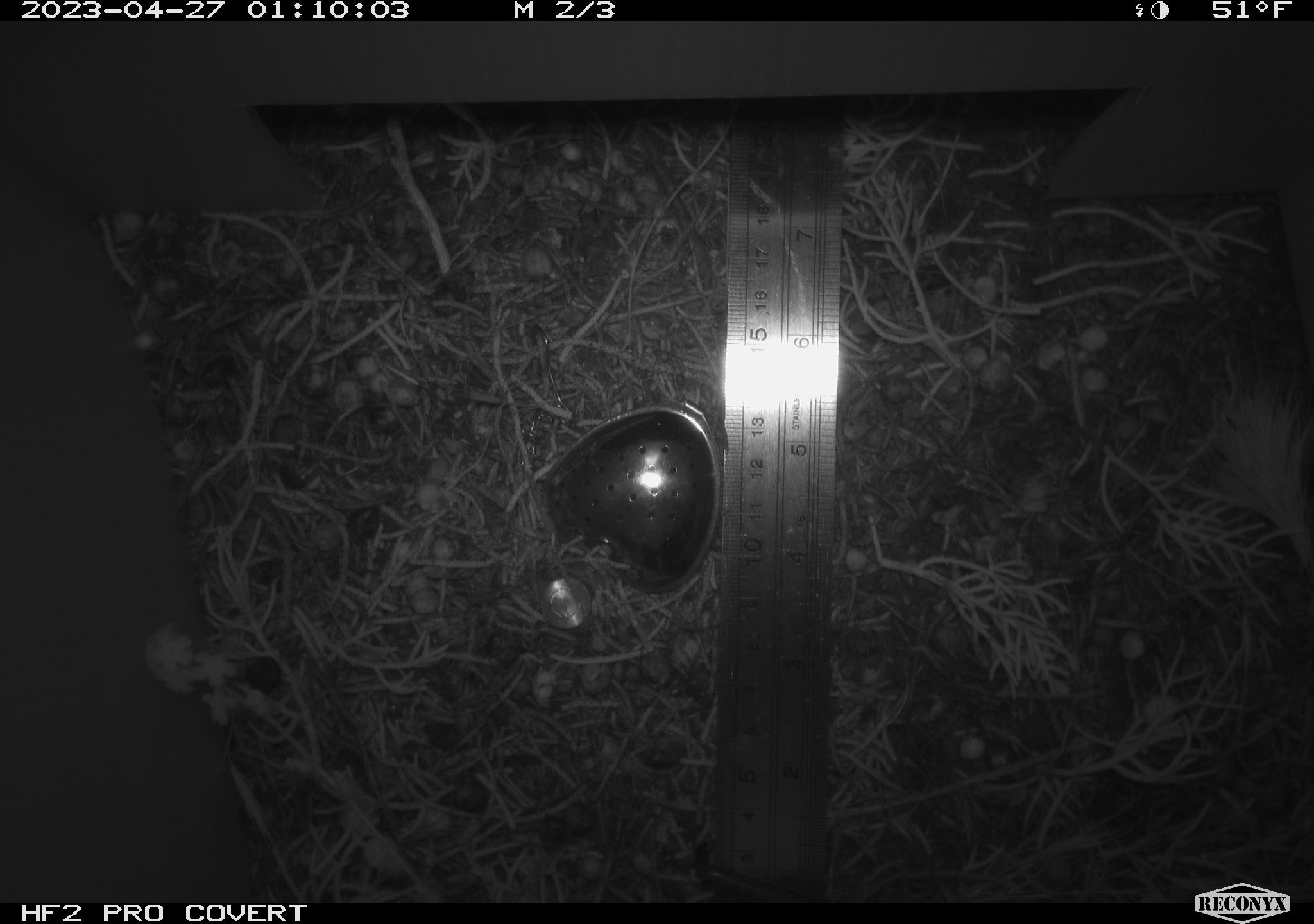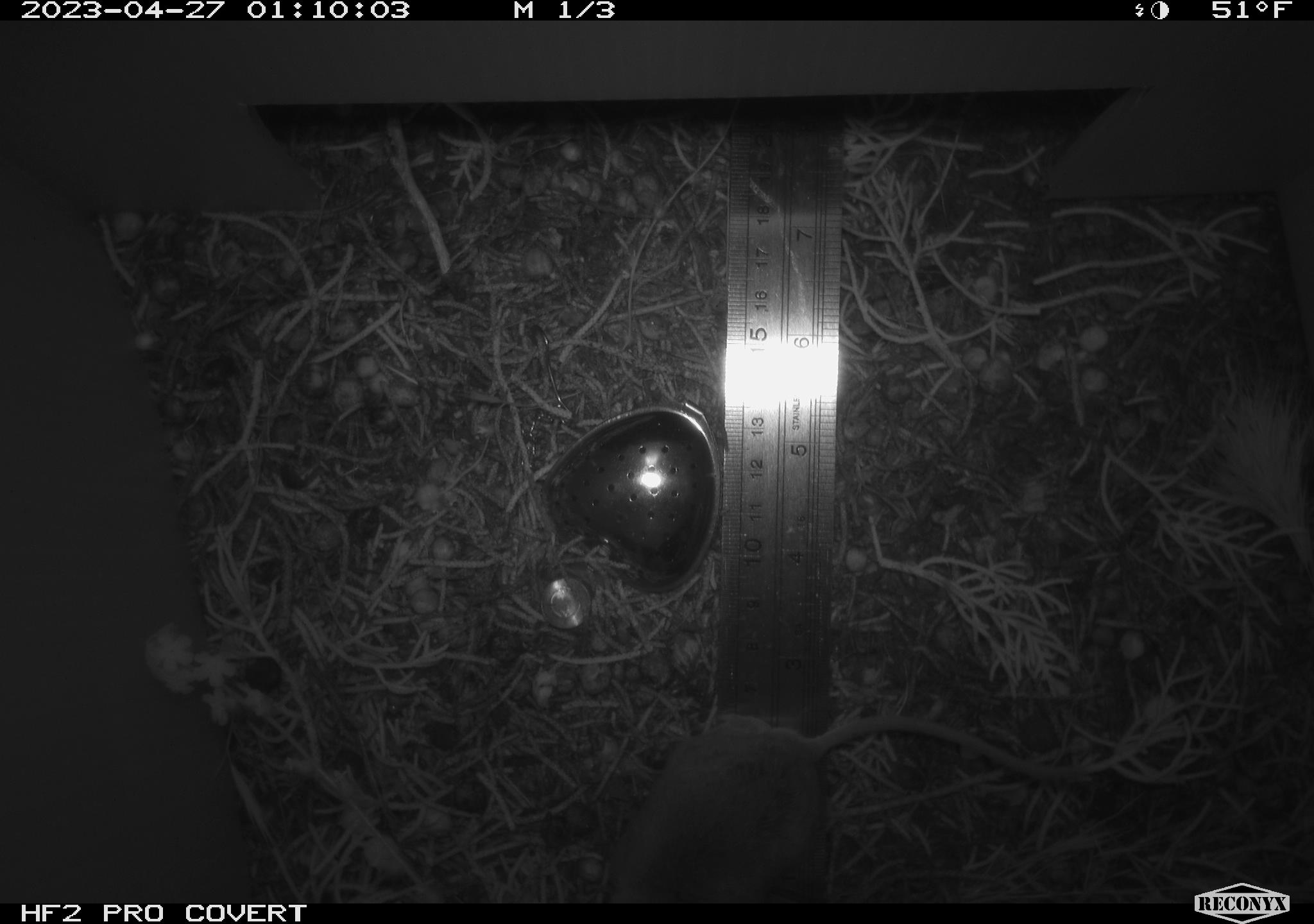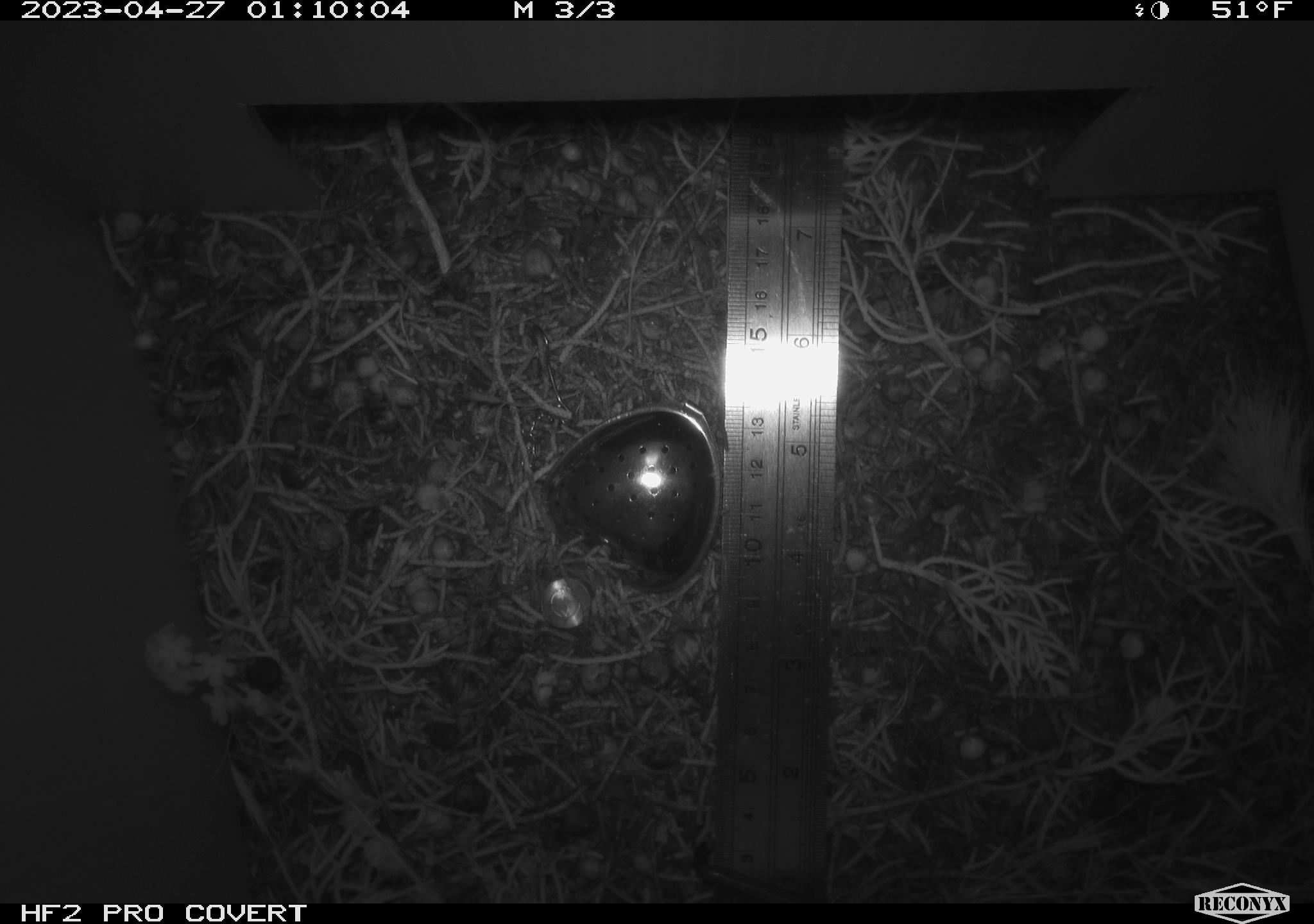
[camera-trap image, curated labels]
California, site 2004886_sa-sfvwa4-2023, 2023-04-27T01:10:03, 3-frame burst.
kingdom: Animalia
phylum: Chordata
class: Mammalia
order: Rodentia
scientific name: Rodentia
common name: mouse species